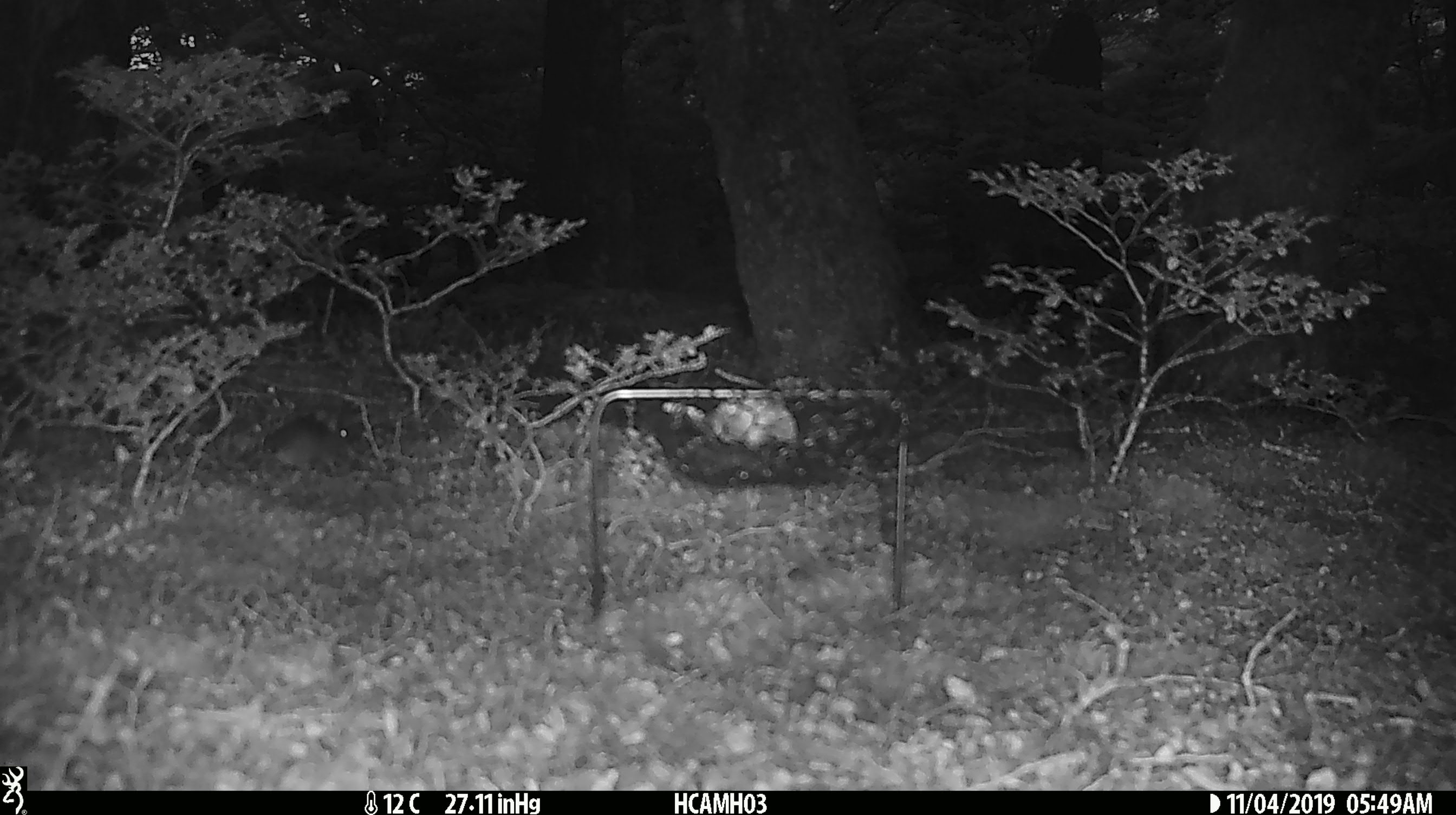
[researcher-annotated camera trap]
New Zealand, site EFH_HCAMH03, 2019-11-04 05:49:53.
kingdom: Animalia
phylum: Chordata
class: Mammalia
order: Rodentia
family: Muridae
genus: Mus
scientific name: Mus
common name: mouse